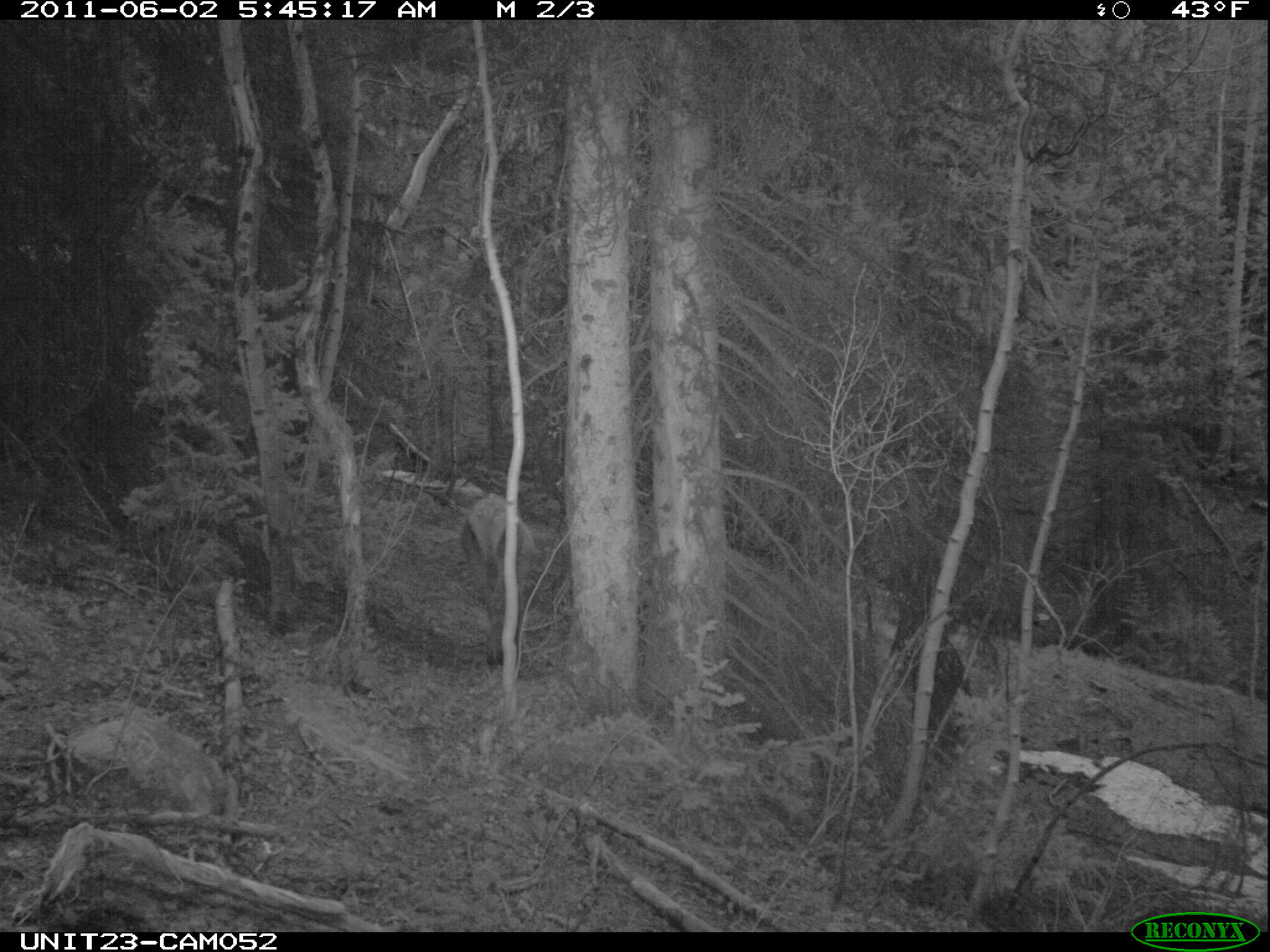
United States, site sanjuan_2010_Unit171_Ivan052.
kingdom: Animalia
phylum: Chordata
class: Mammalia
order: Artiodactyla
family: Cervidae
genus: Cervus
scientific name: Cervus elaphus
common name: red deer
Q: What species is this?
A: Cervus elaphus (red deer).